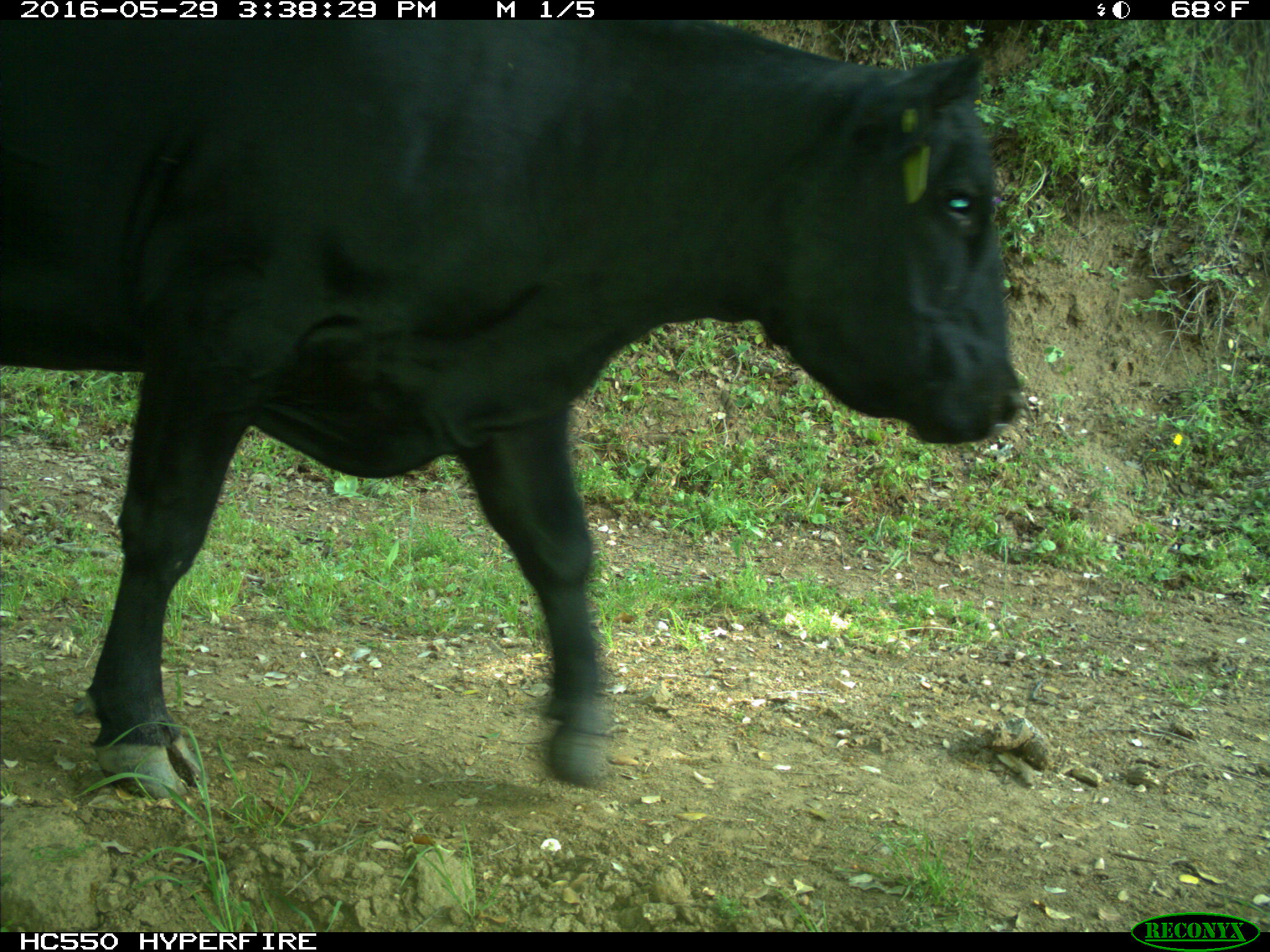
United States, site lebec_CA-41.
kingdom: Animalia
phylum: Chordata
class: Mammalia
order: Artiodactyla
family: Bovidae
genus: Bos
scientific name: Bos taurus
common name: domestic cow